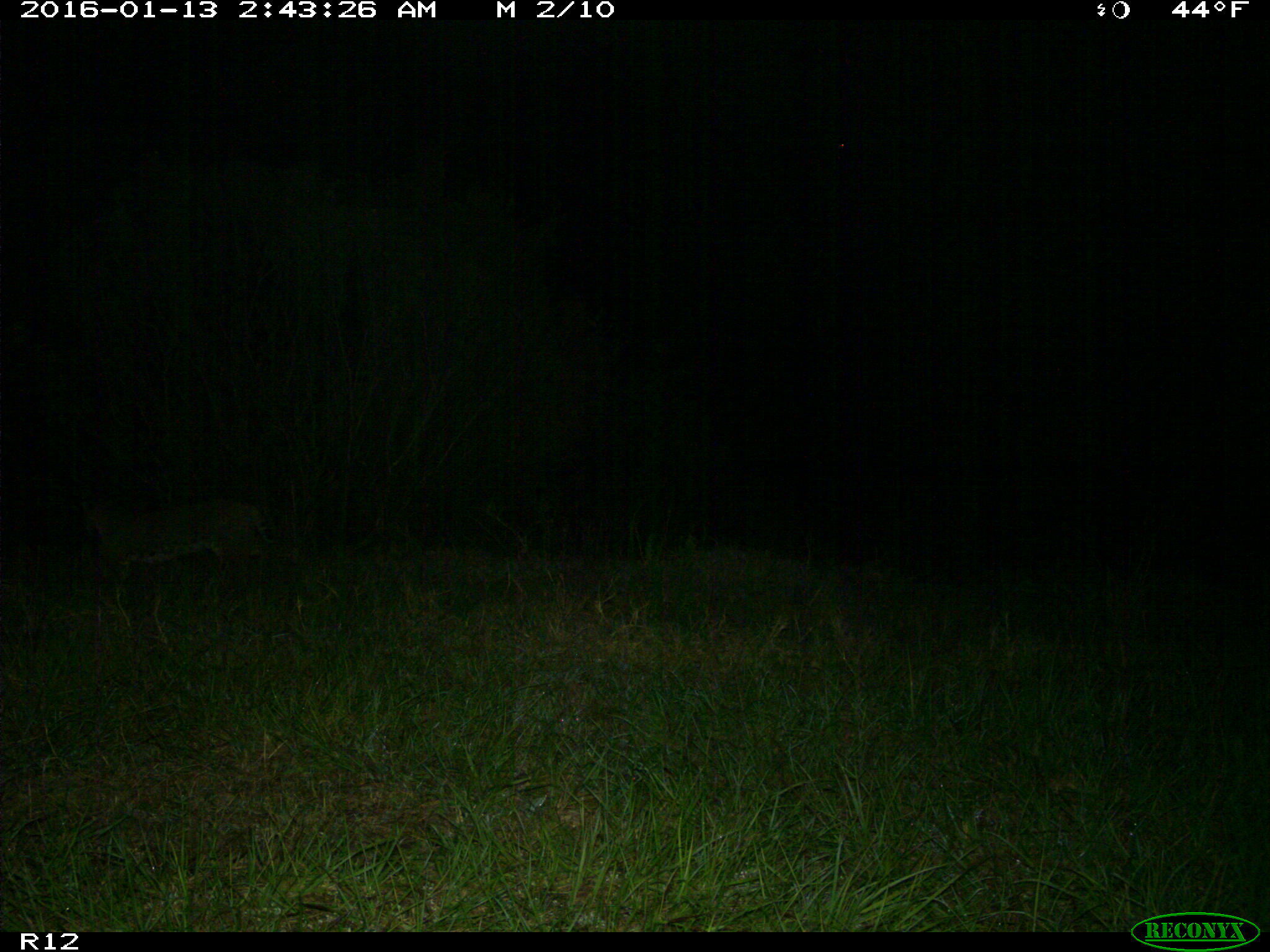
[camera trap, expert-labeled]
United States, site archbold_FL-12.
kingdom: Animalia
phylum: Chordata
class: Mammalia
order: Carnivora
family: Felidae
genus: Lynx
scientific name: Lynx rufus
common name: bobcat